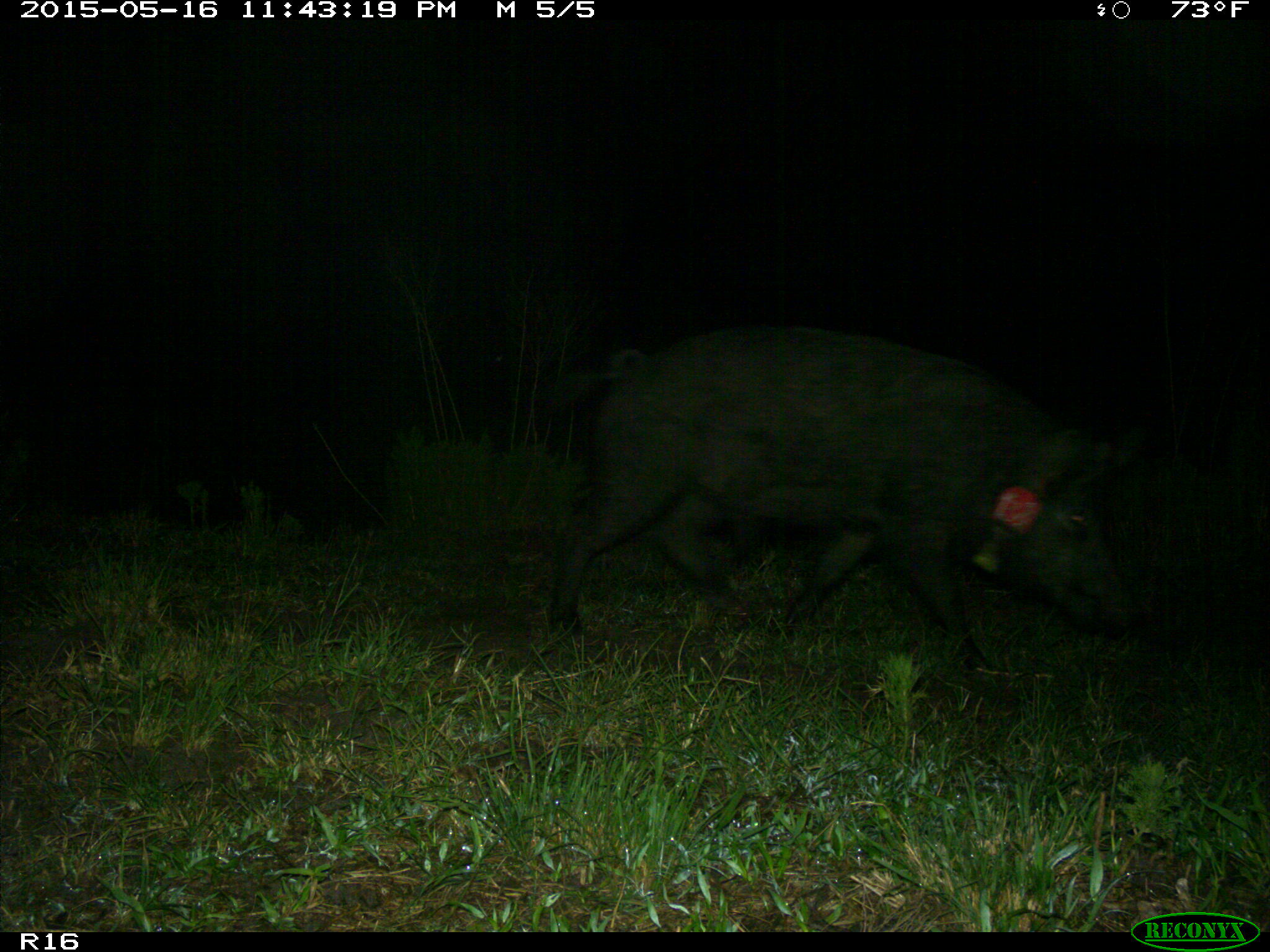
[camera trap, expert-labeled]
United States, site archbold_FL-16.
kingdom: Animalia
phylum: Chordata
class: Mammalia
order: Artiodactyla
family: Suidae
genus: Sus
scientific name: Sus scrofa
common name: wild boar